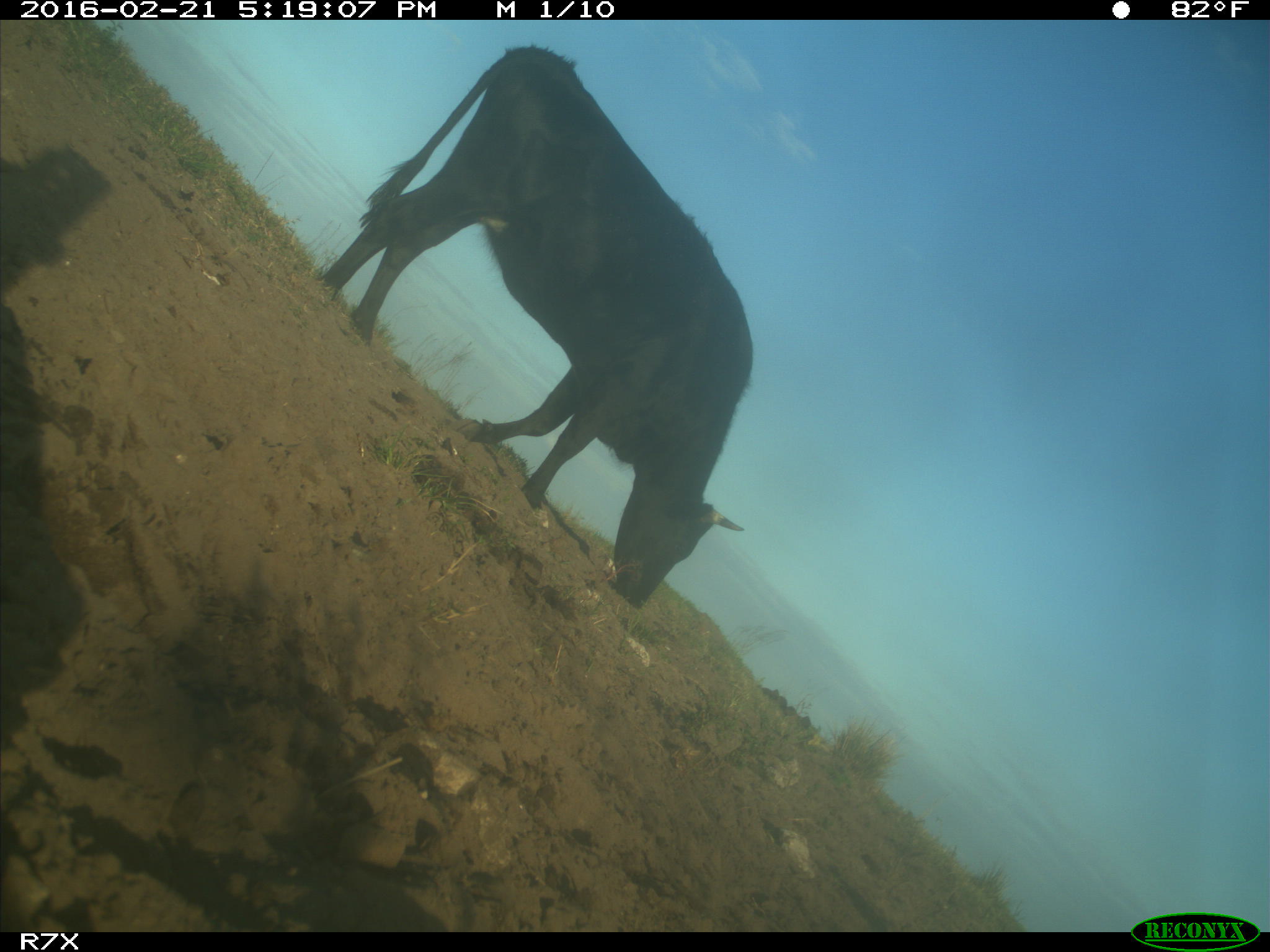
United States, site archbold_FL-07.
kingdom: Animalia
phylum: Chordata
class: Mammalia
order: Artiodactyla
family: Bovidae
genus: Bos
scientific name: Bos taurus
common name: domestic cow